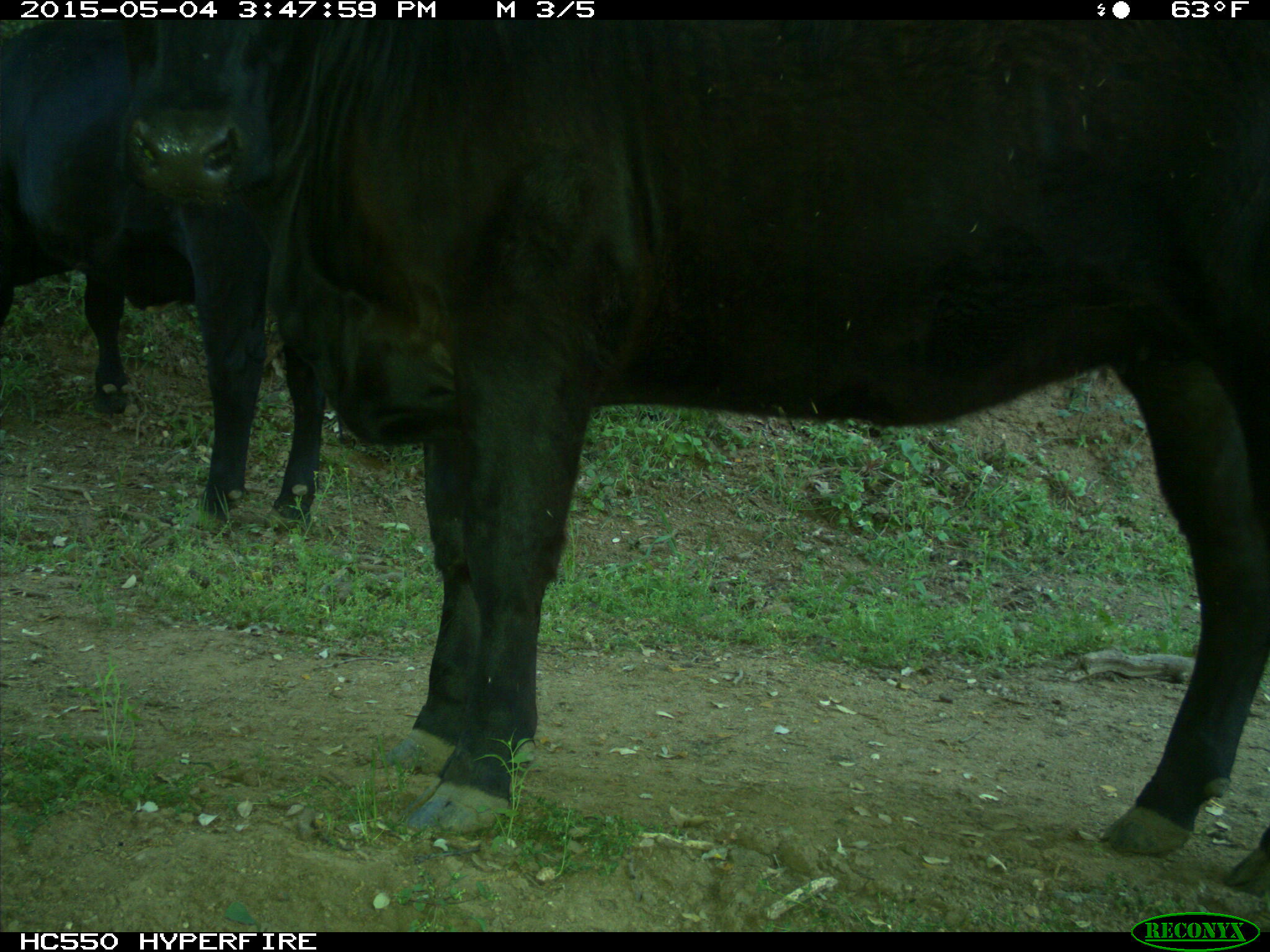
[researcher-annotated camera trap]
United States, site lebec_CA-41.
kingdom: Animalia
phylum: Chordata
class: Mammalia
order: Artiodactyla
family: Bovidae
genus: Bos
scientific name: Bos taurus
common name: domestic cow